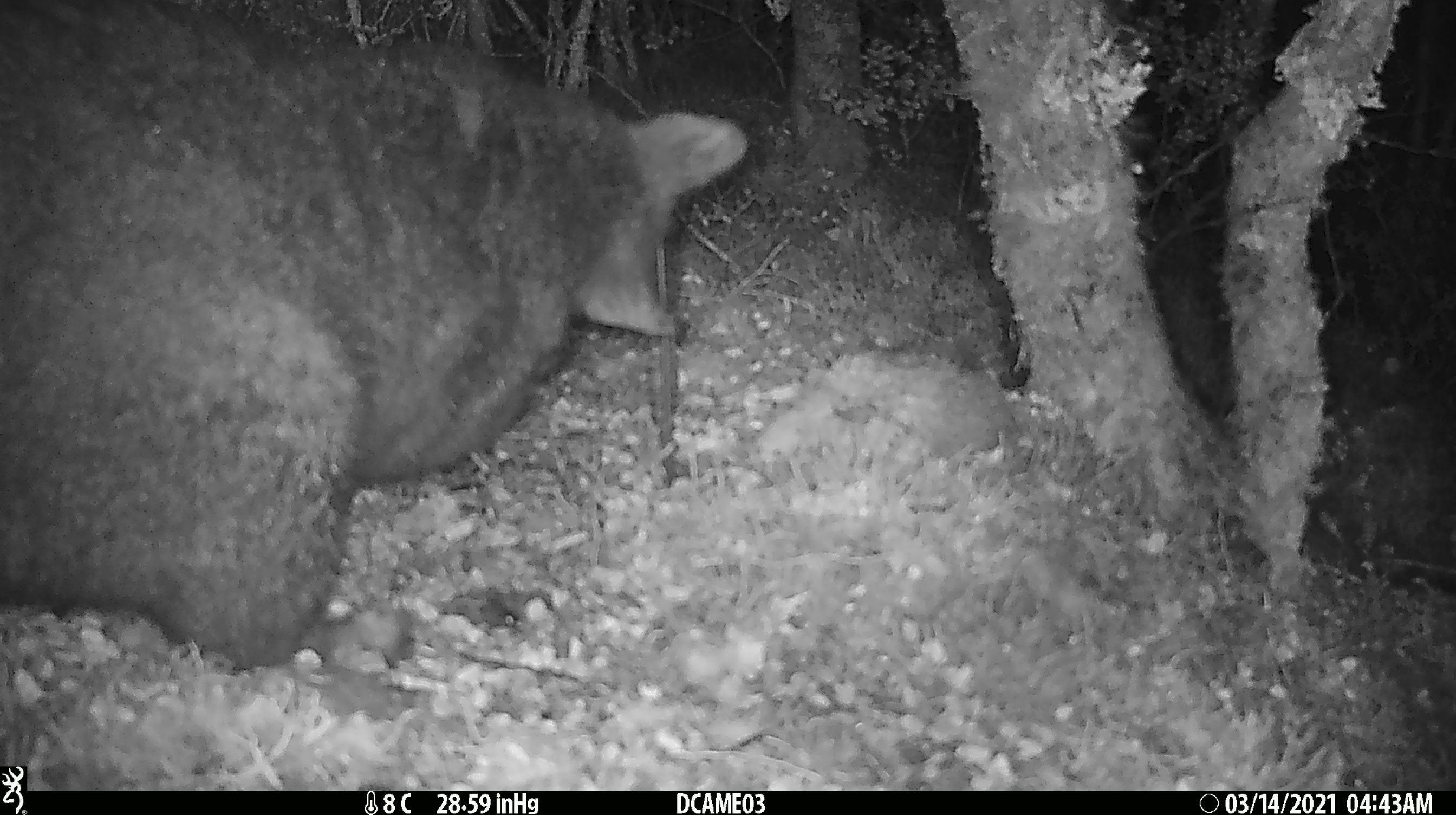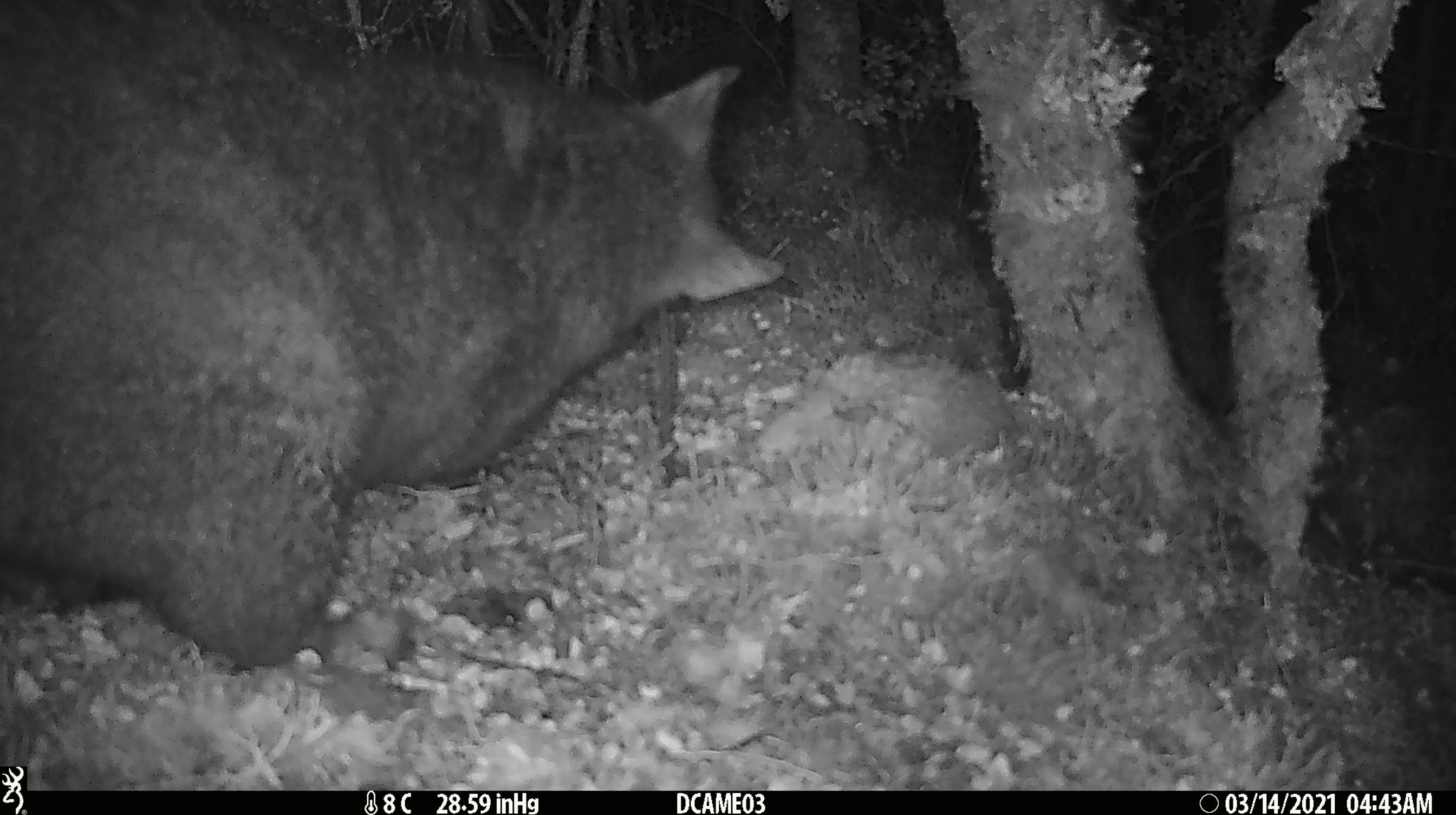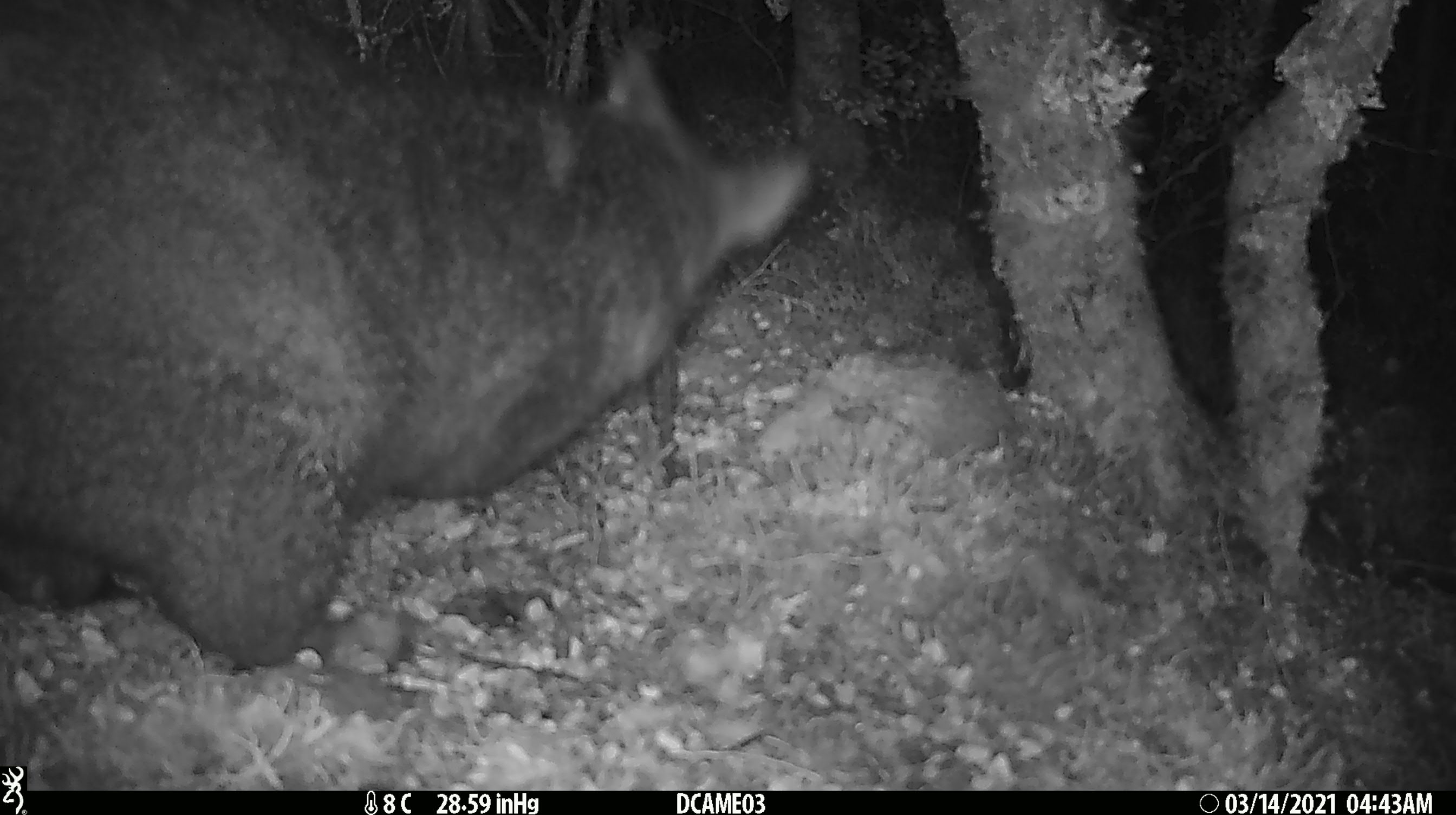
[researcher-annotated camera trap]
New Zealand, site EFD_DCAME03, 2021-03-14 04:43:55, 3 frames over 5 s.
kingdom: Animalia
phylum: Chordata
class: Mammalia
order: Diprotodontia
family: Phalangeridae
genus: Trichosurus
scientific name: Trichosurus vulpecula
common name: common brushtail possum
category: possum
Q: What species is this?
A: Possum (common brushtail possum) (Trichosurus vulpecula).